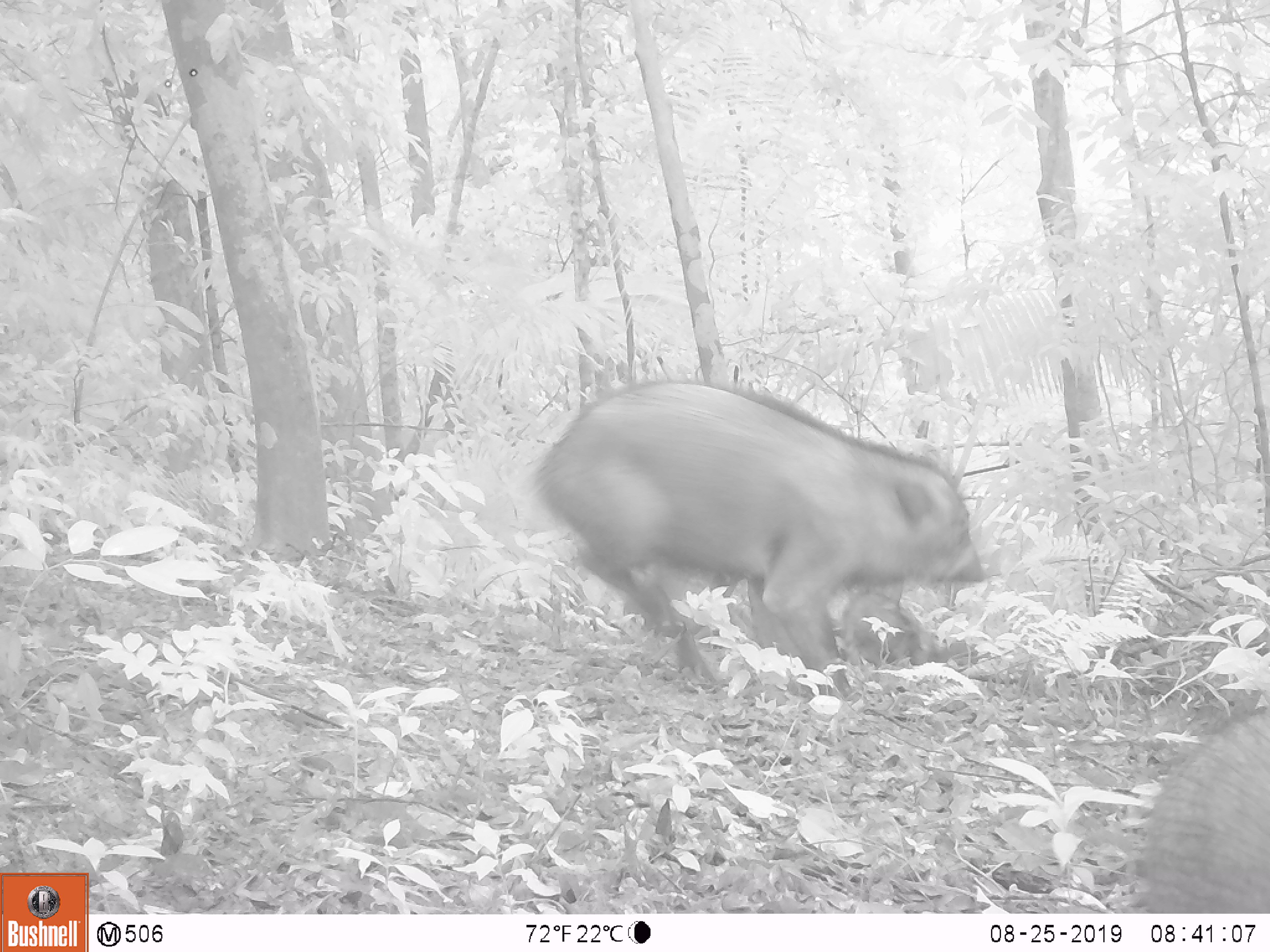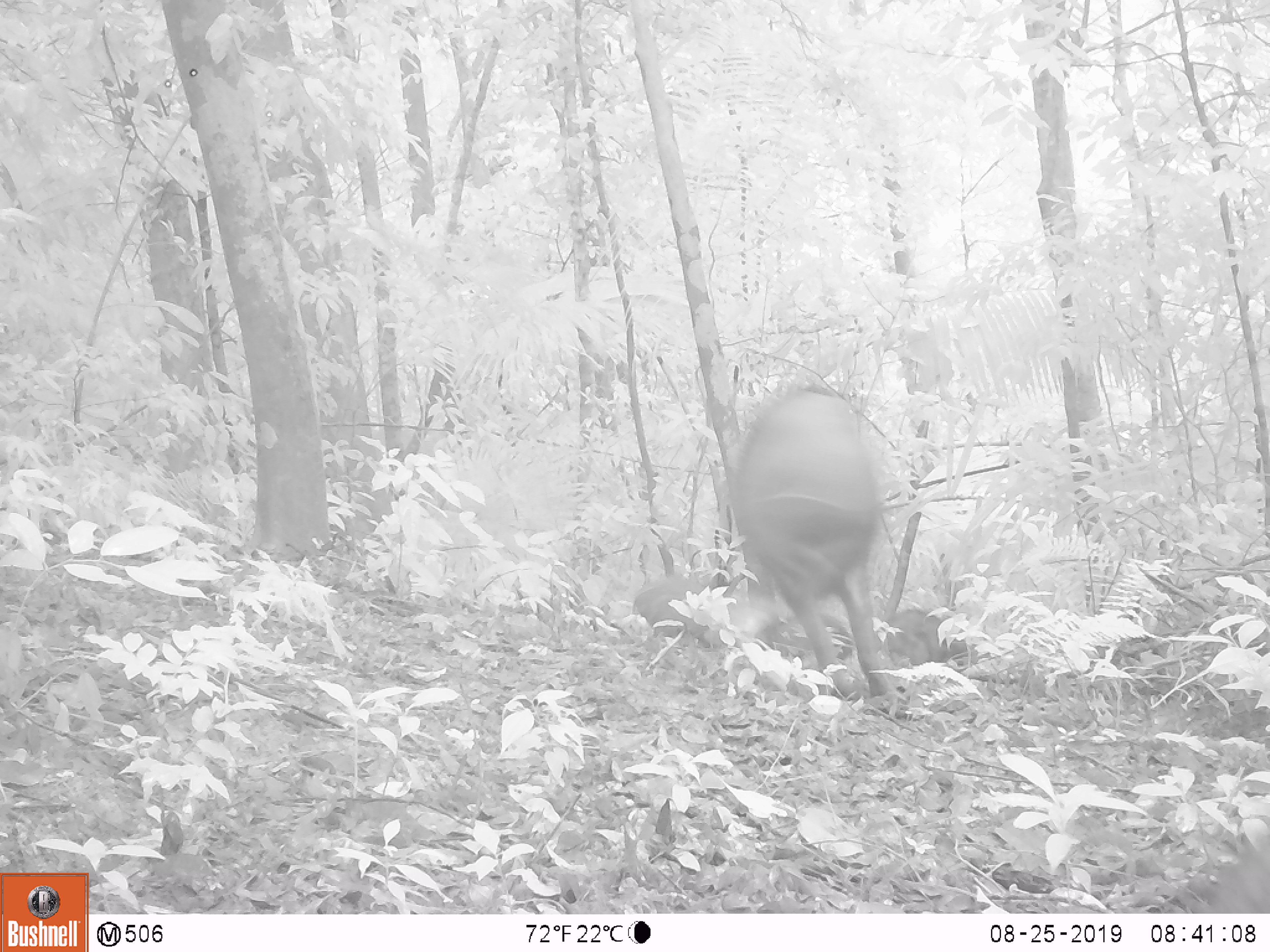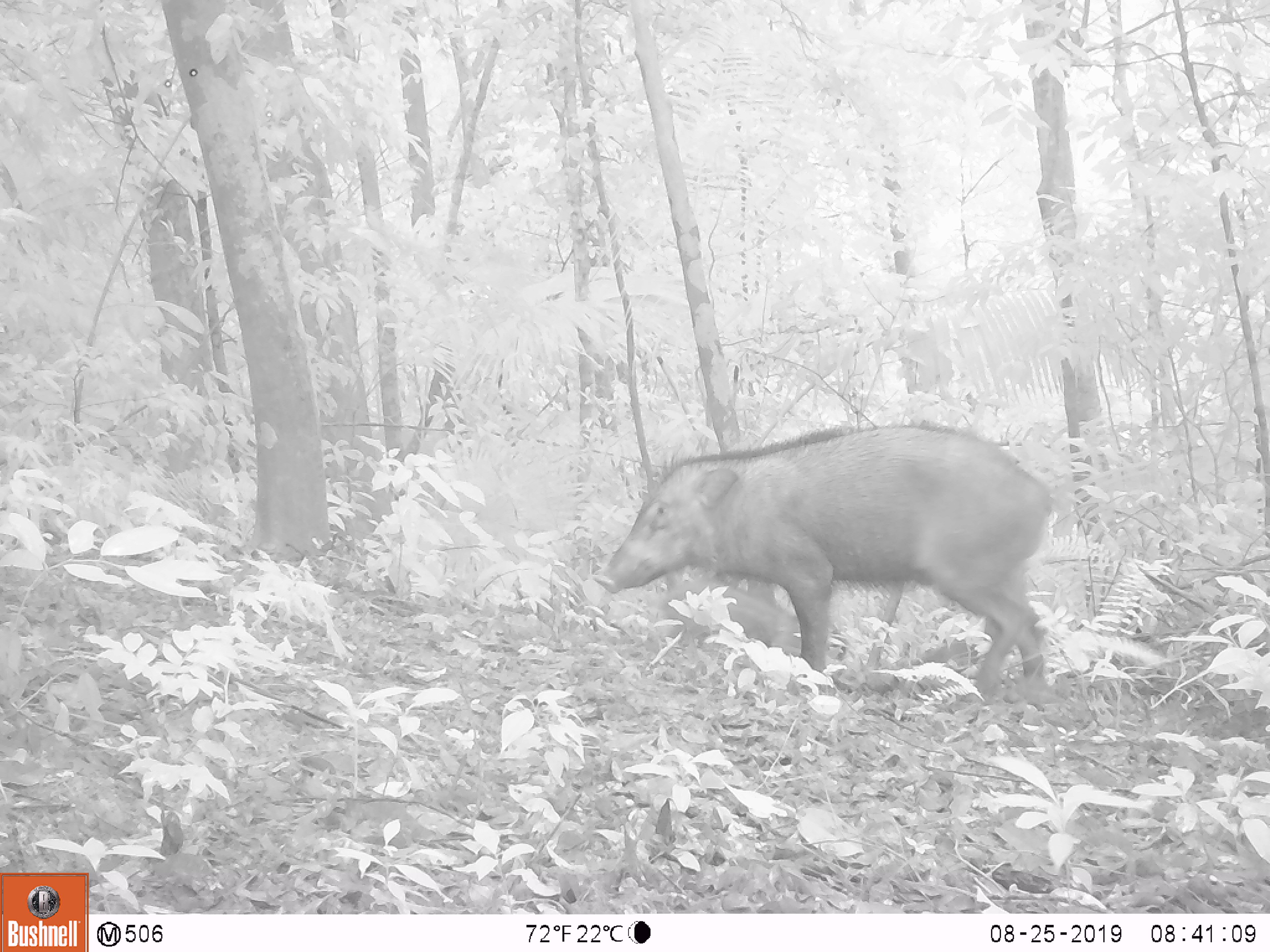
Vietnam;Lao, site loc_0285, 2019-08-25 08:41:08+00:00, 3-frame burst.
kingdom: Animalia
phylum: Chordata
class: Mammalia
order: Artiodactyla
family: Suidae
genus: Sus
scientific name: Sus scrofa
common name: eurasian wild pig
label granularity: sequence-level